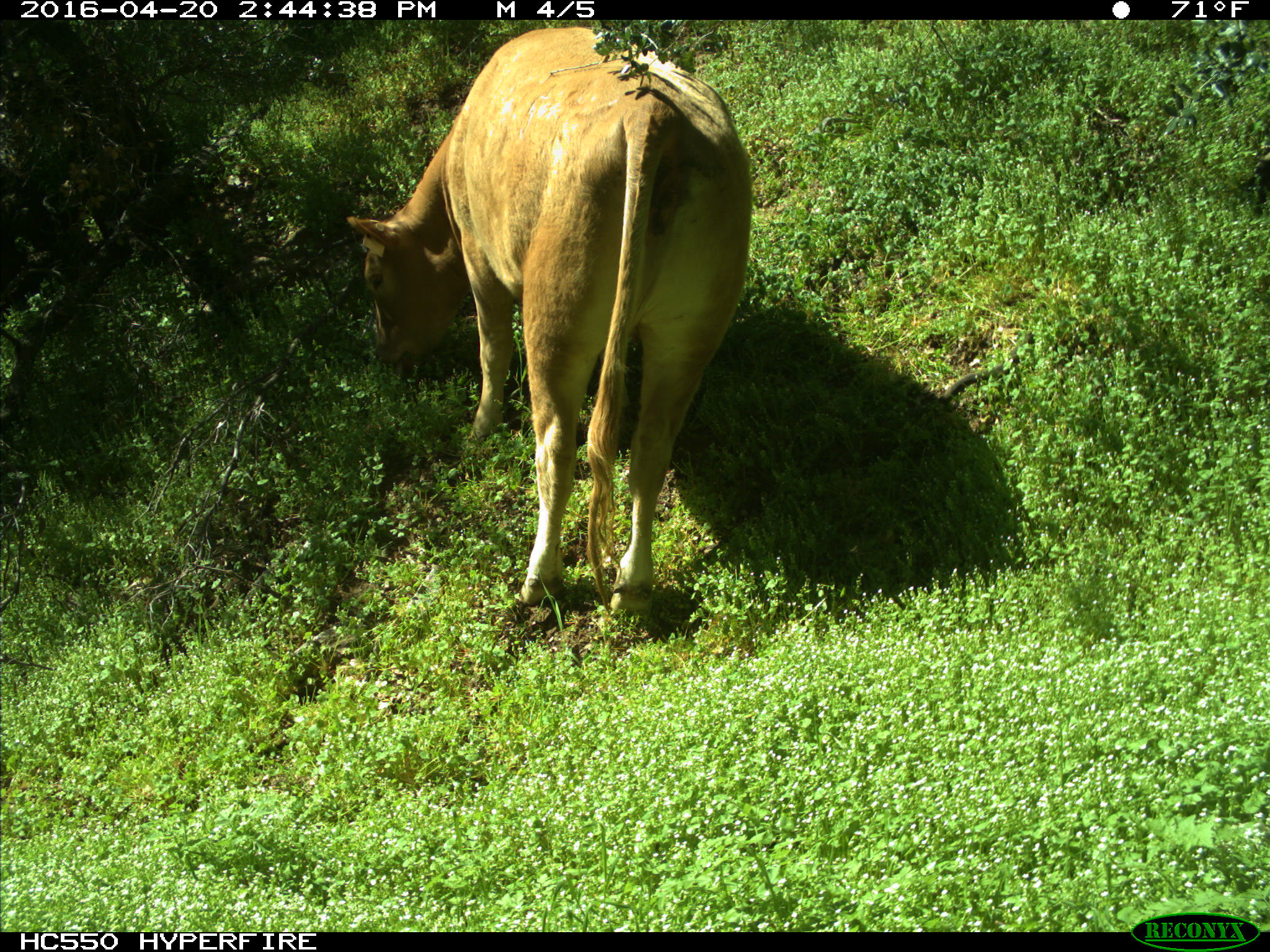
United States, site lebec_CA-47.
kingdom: Animalia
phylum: Chordata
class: Mammalia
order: Artiodactyla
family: Bovidae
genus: Bos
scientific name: Bos taurus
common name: domestic cow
Bos taurus (domestic cow).